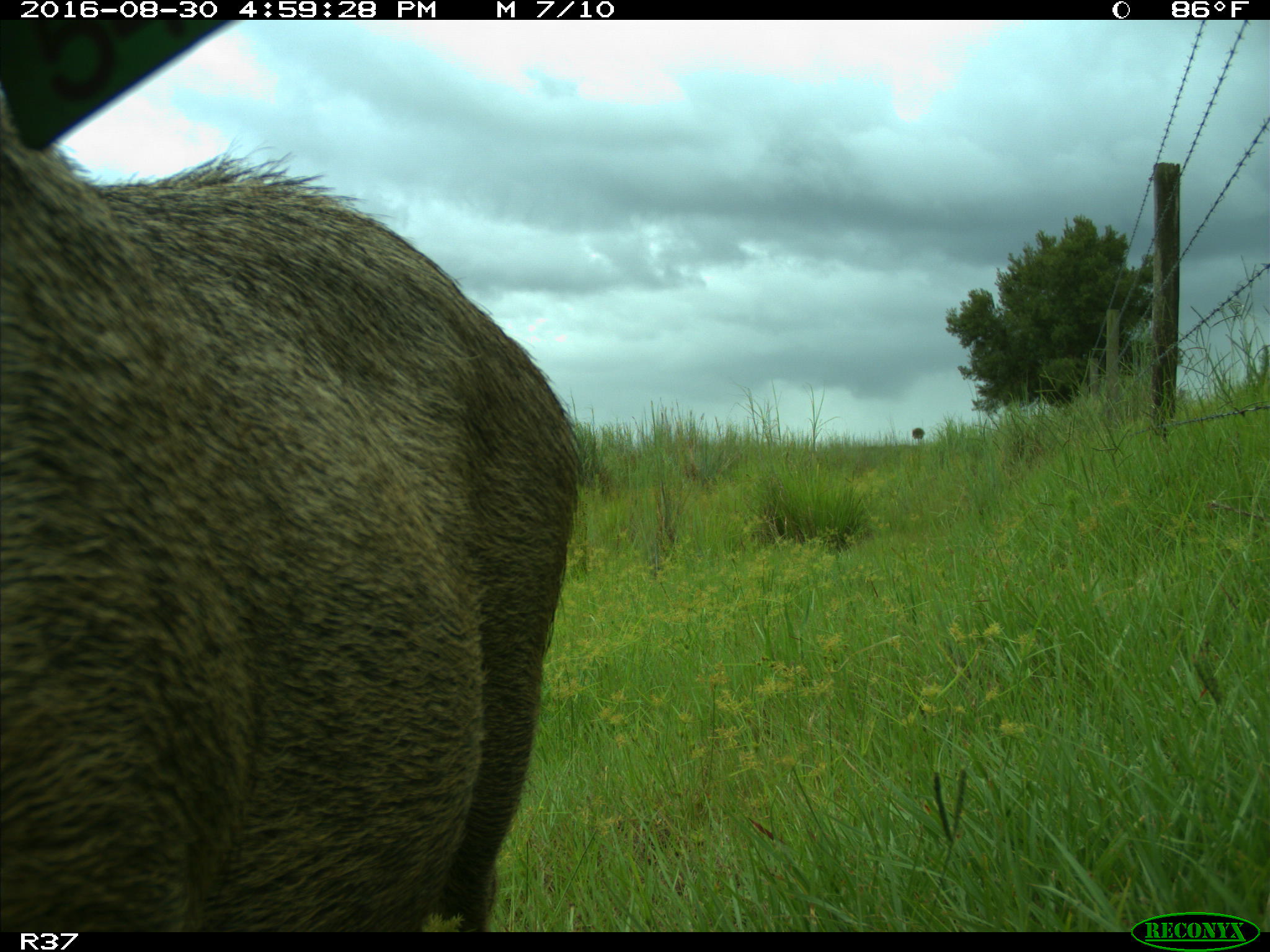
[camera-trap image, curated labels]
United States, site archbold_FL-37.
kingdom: Animalia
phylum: Chordata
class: Mammalia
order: Artiodactyla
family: Suidae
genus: Sus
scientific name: Sus scrofa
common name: wild boar